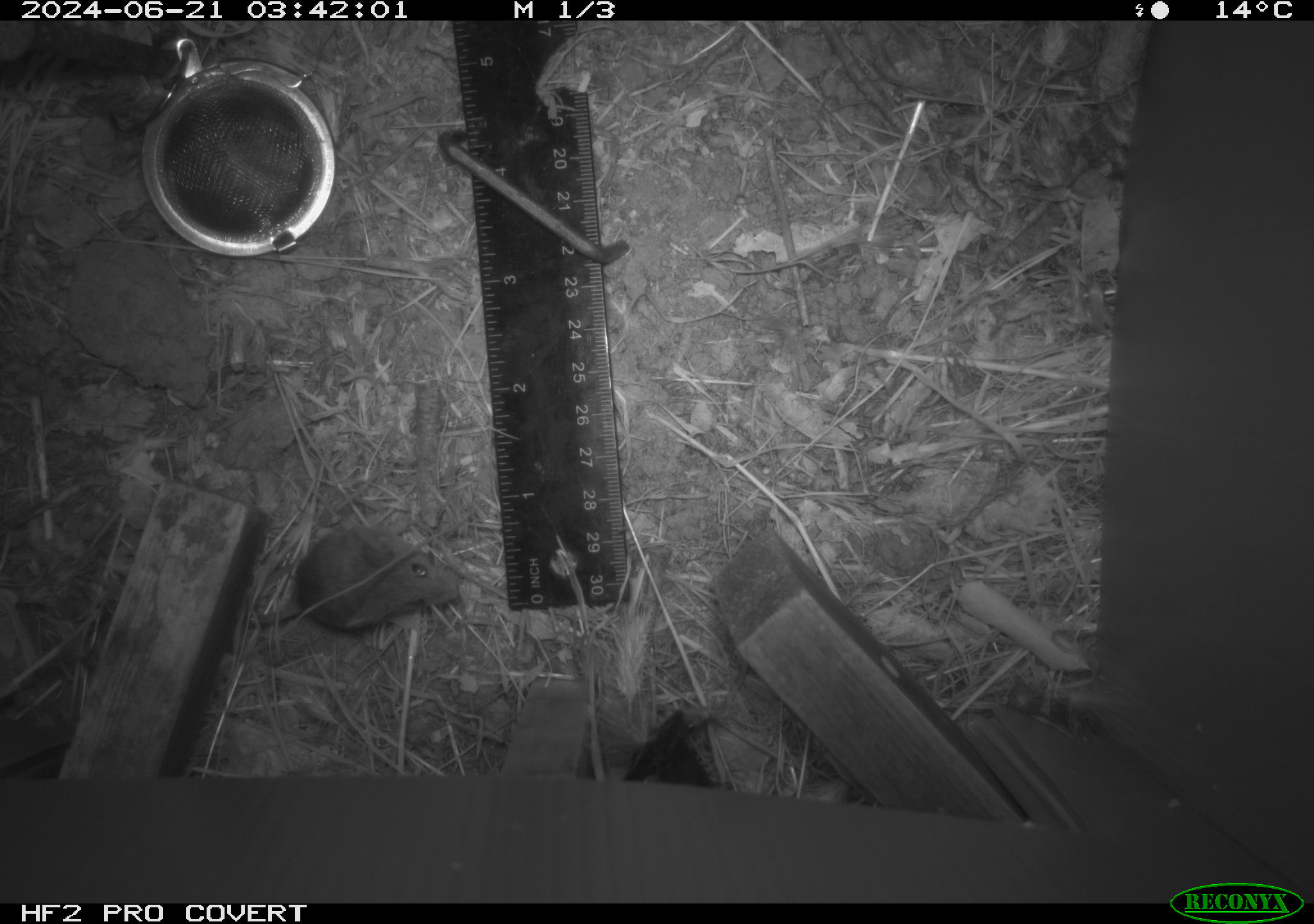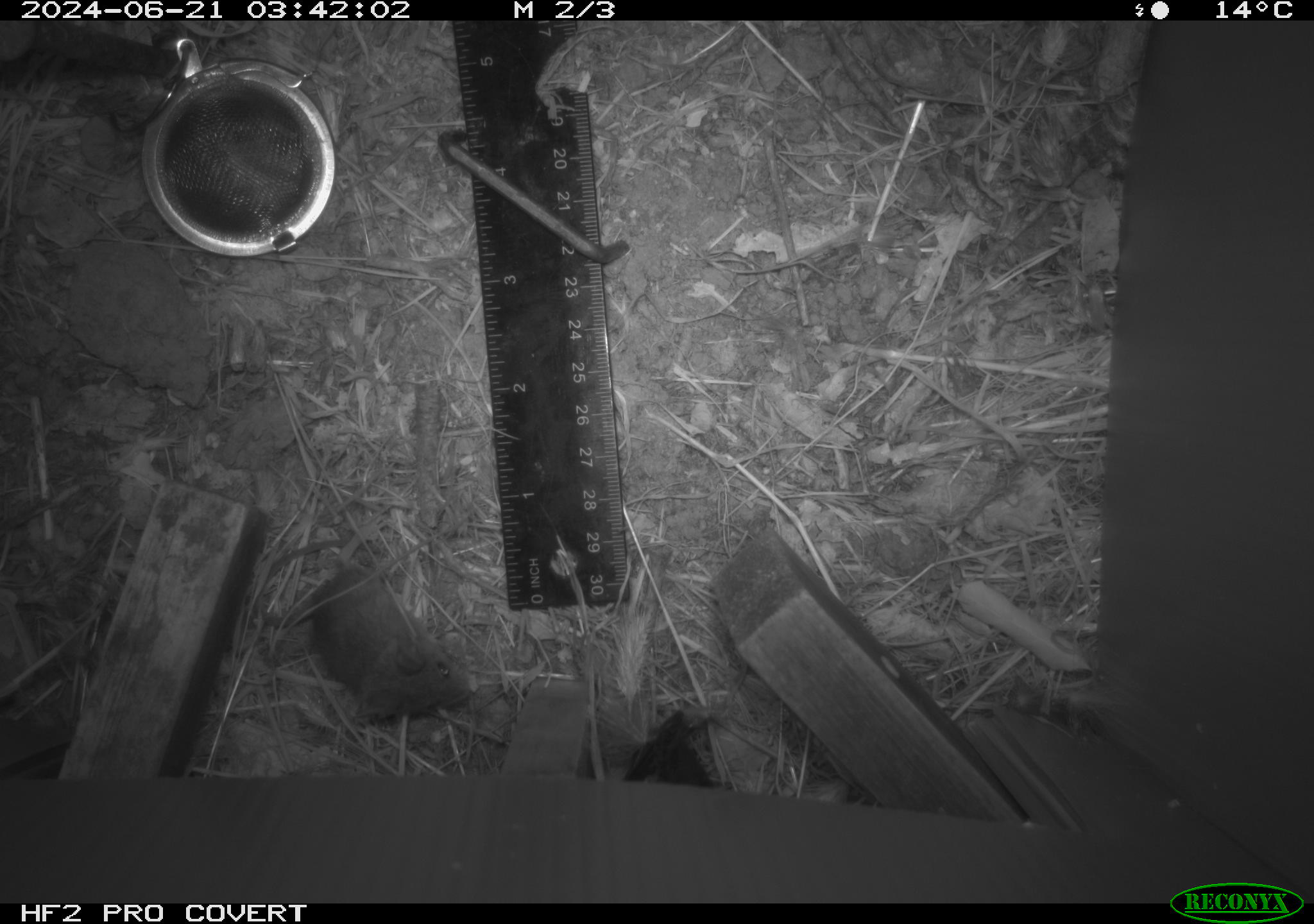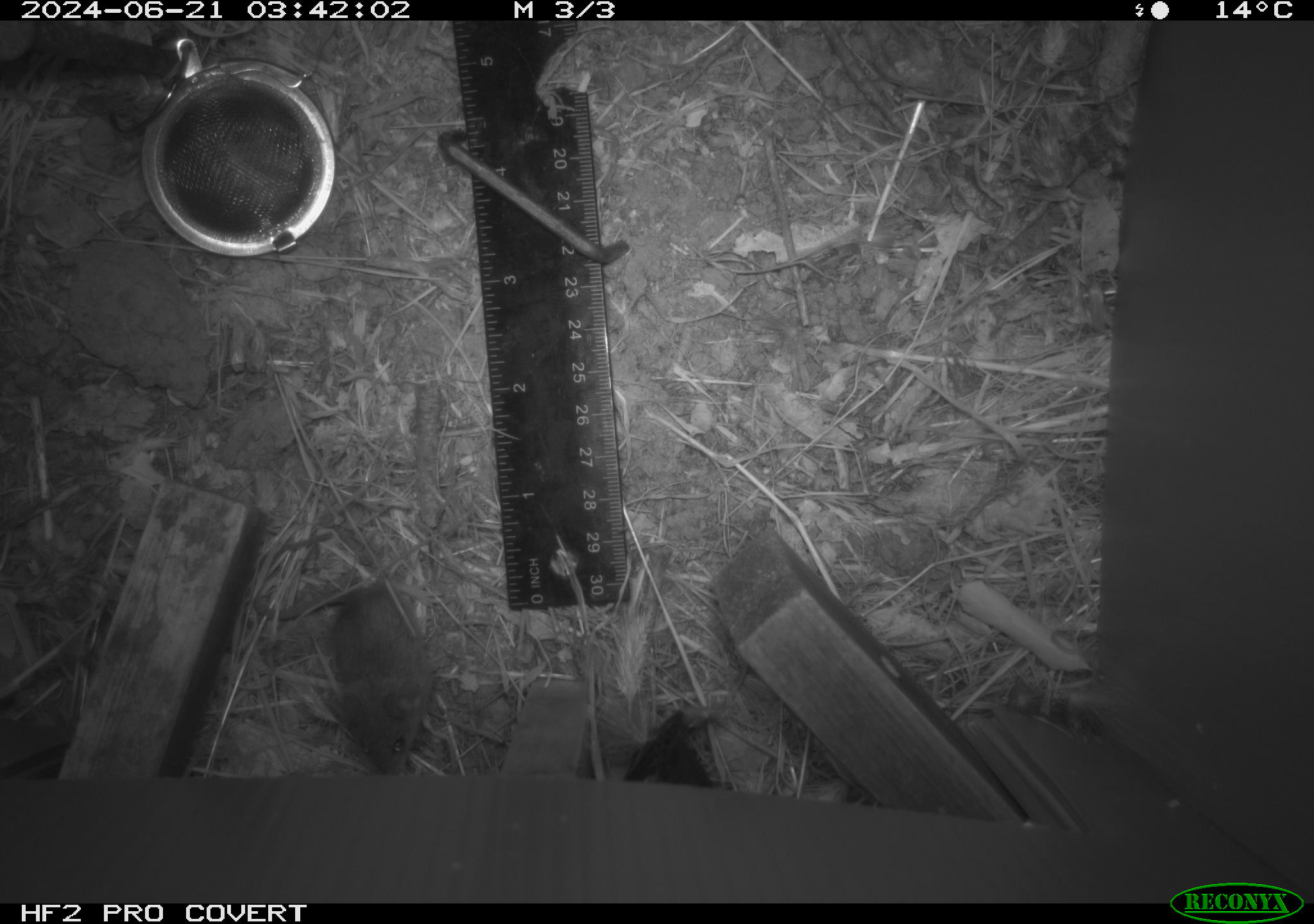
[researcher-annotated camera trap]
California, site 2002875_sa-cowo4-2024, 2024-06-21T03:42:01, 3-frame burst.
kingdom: Animalia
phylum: Chordata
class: Mammalia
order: Rodentia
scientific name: Rodentia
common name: mouse species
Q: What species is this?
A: Mouse species (Rodentia).